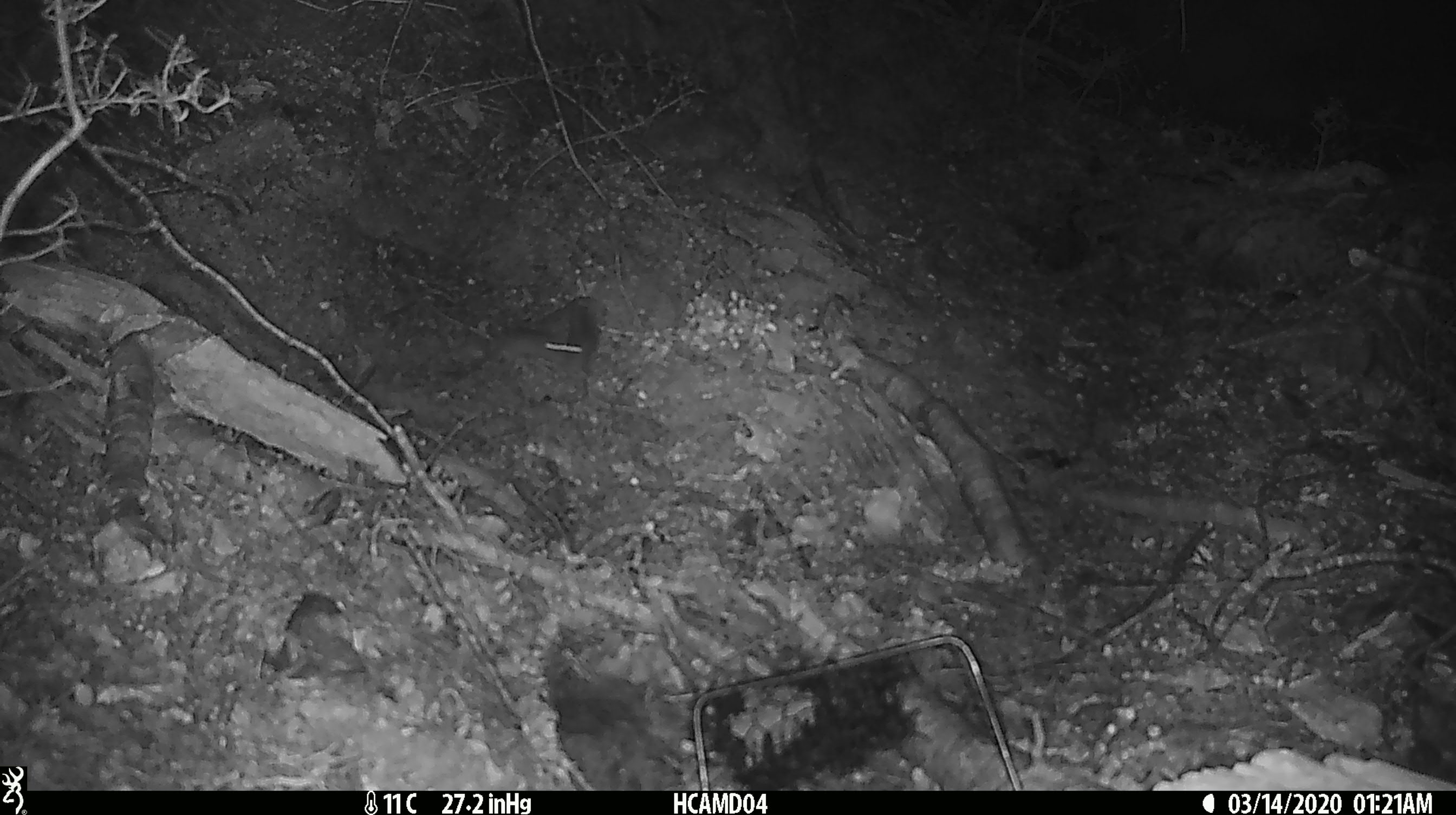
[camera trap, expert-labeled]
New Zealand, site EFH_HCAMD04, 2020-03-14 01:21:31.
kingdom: Animalia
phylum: Chordata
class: Mammalia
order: Rodentia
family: Muridae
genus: Mus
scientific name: Mus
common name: mouse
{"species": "mouse (Mus)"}